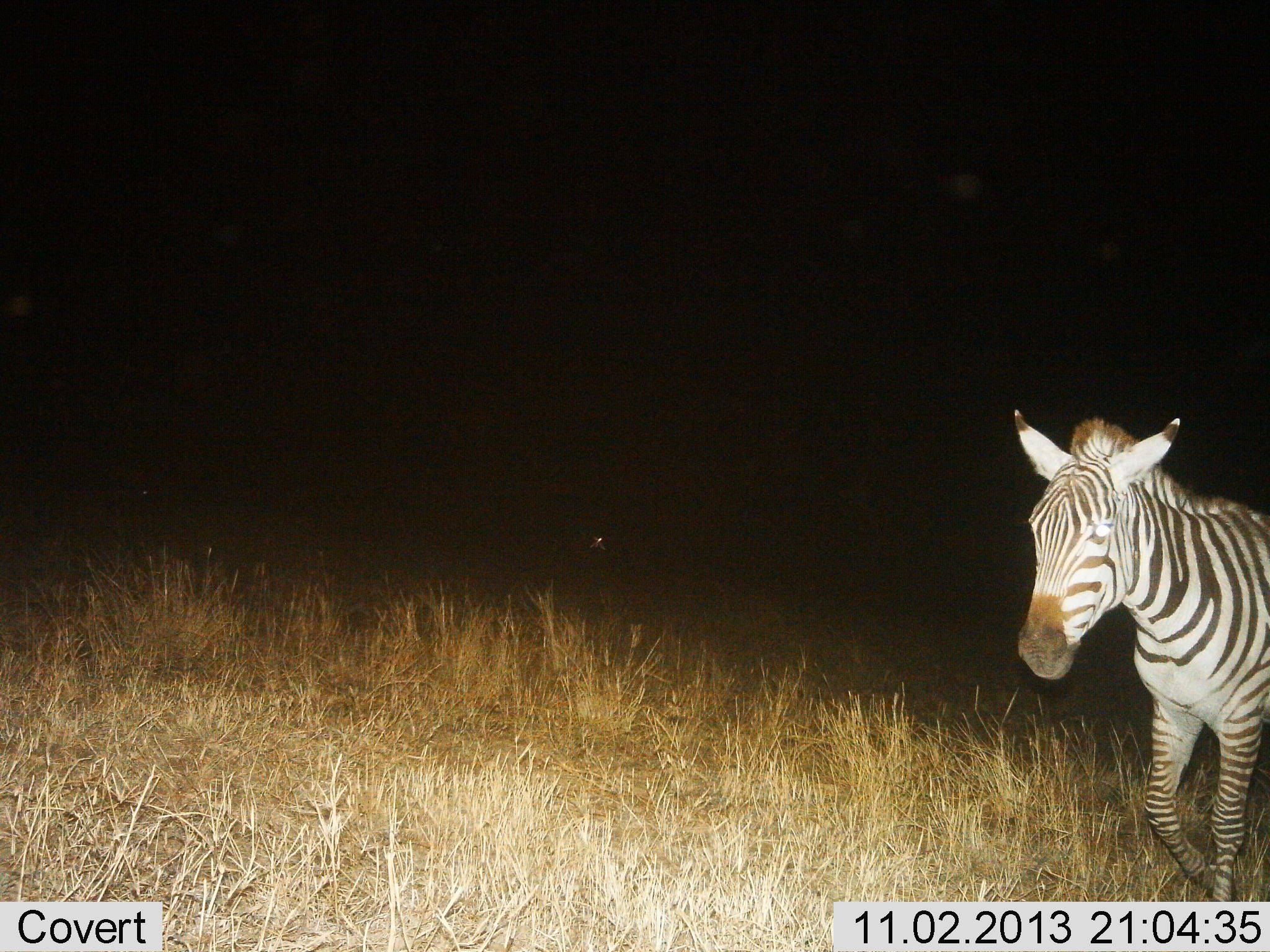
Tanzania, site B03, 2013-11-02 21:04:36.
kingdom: Animalia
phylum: Chordata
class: Mammalia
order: Perissodactyla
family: Equidae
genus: Equus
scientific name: Equus quagga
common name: plains zebra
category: zebra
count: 1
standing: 30%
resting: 10%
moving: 60%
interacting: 0%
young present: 0%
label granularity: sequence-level